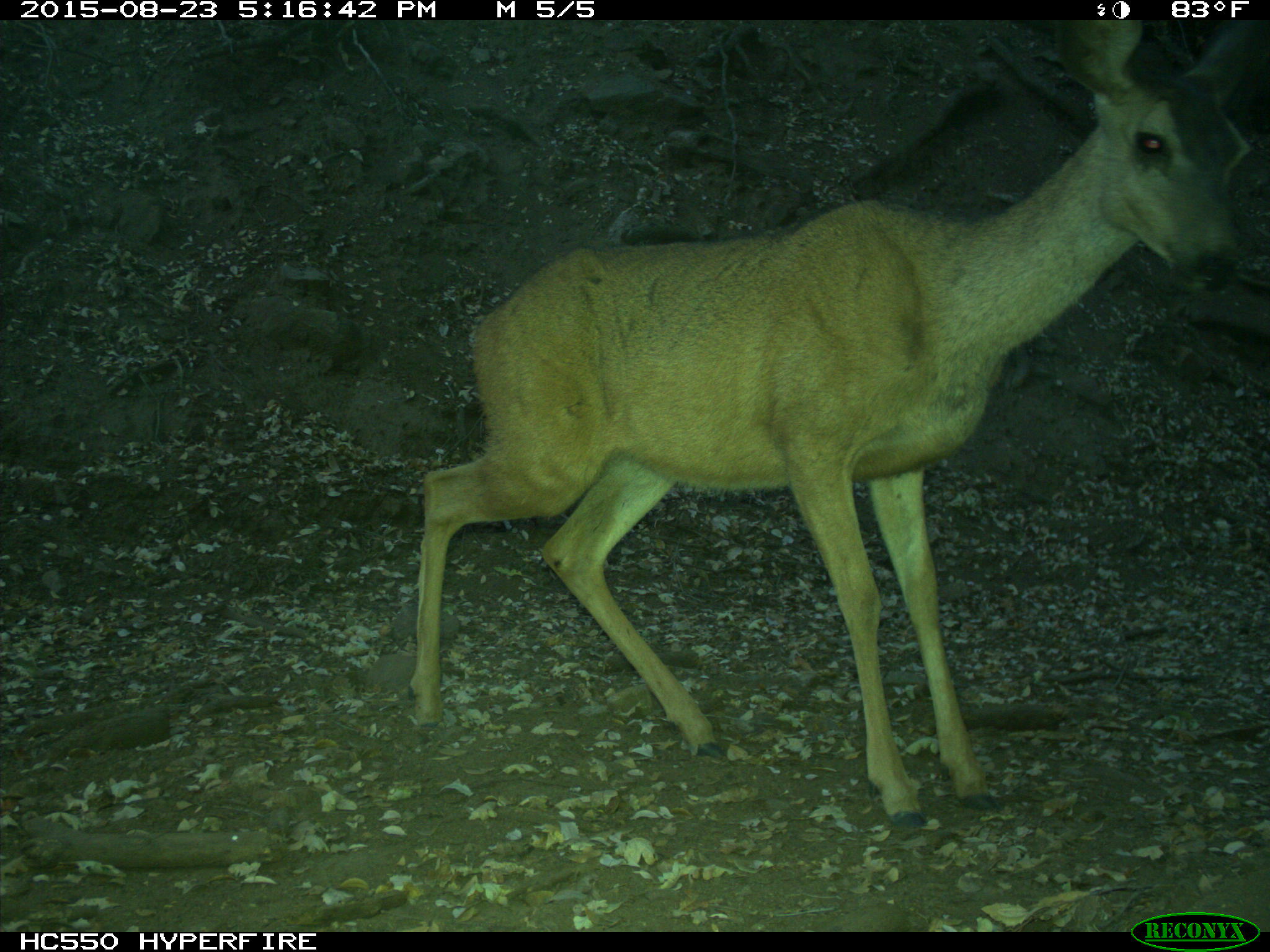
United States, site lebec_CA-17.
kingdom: Animalia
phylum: Chordata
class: Mammalia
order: Artiodactyla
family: Cervidae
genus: Odocoileus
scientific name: Odocoileus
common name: deer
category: unidentified deer